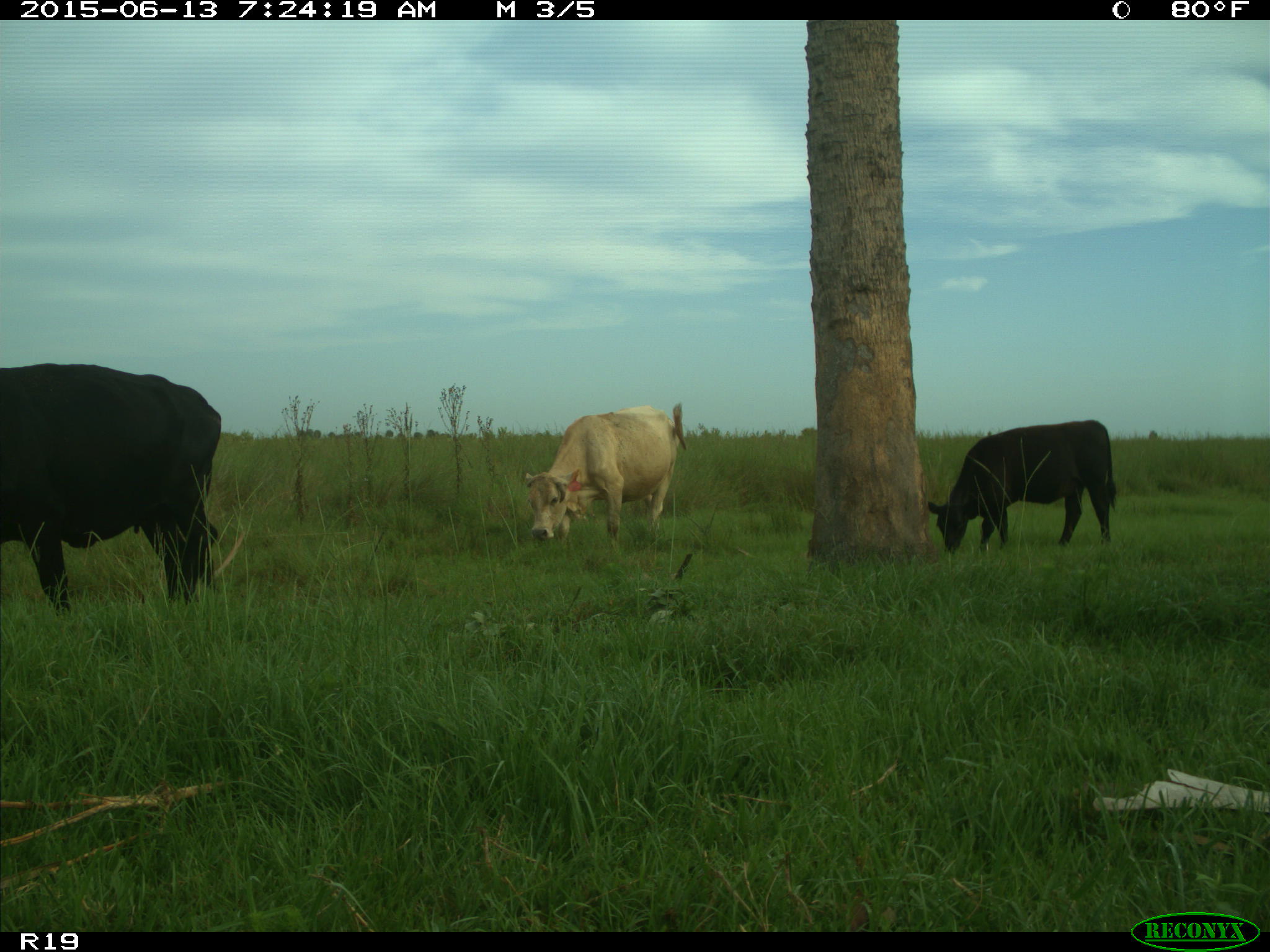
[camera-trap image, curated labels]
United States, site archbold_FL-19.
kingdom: Animalia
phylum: Chordata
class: Mammalia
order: Artiodactyla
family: Bovidae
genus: Bos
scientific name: Bos taurus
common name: domestic cow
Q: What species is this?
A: Bos taurus (domestic cow).